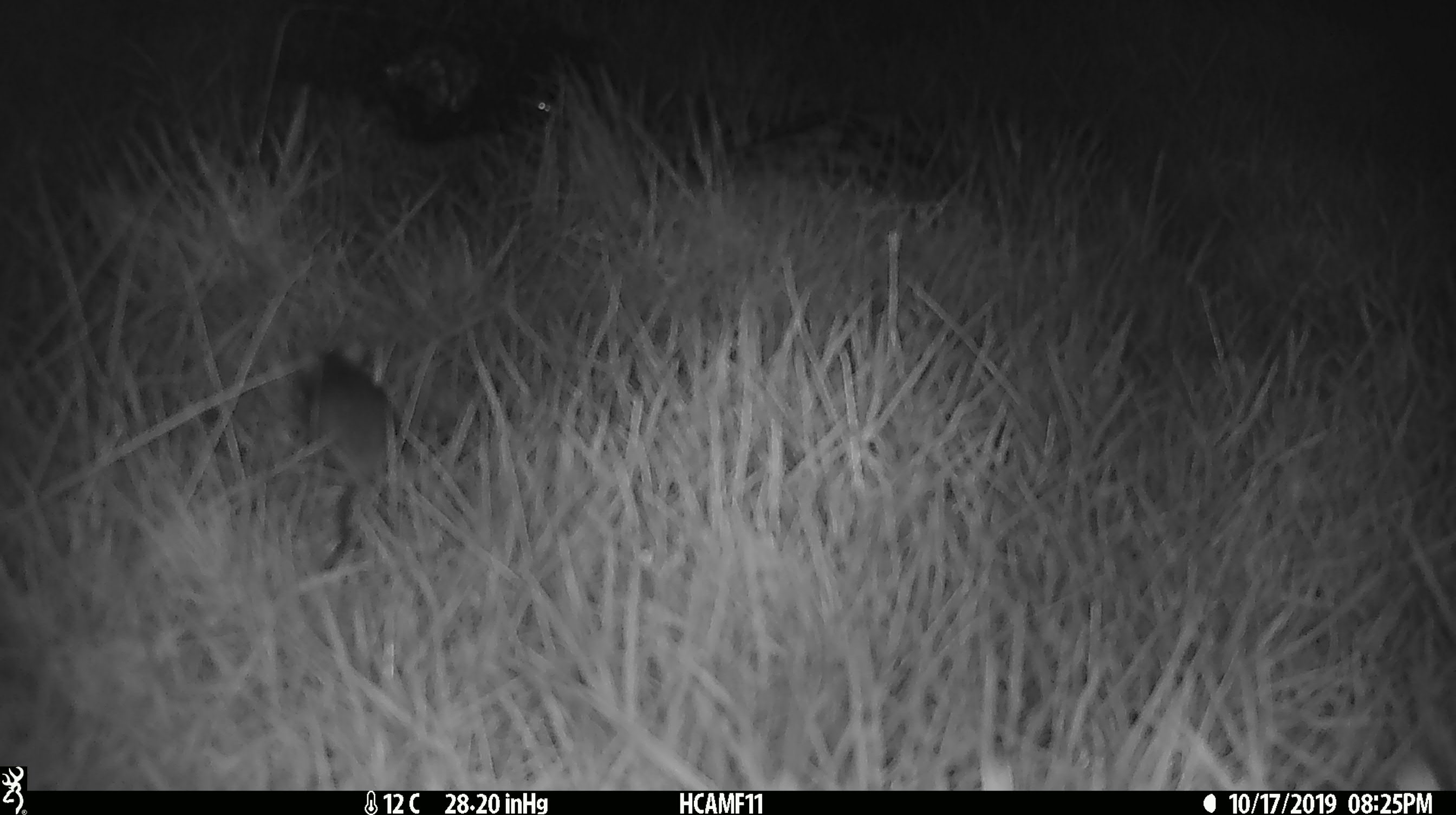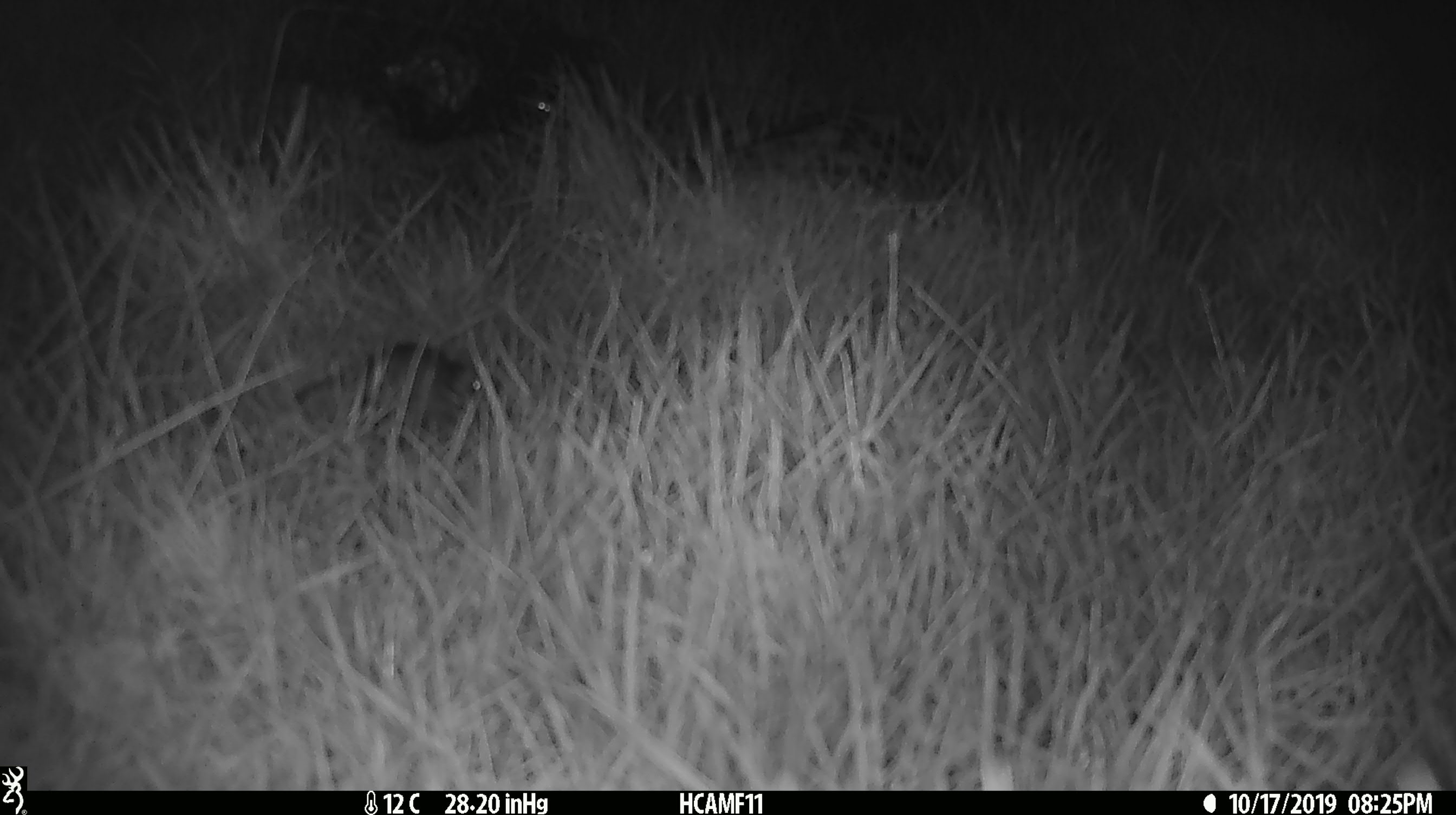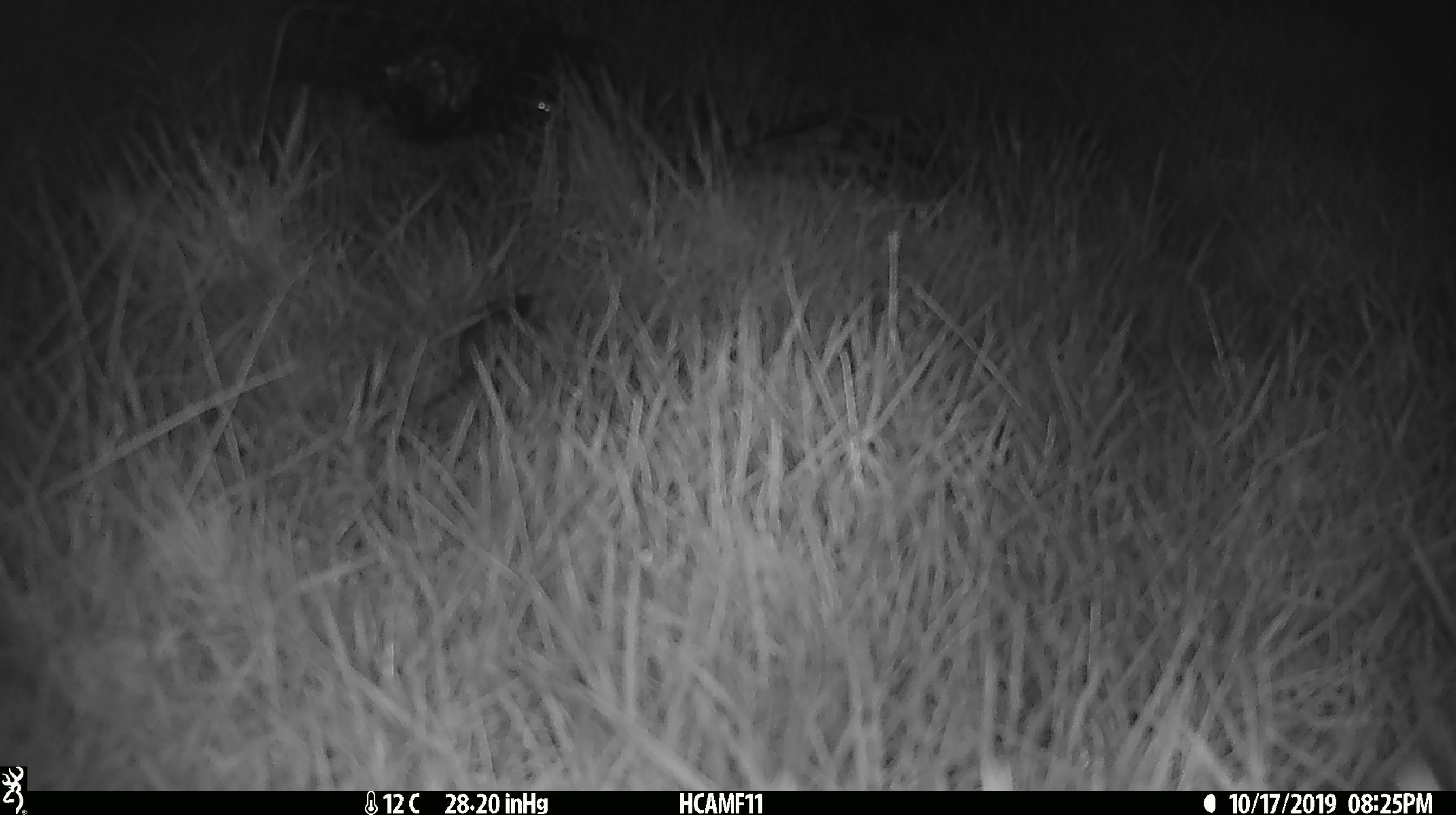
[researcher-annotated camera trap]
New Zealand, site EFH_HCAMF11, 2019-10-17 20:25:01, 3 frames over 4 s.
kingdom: Animalia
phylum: Chordata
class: Mammalia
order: Rodentia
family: Muridae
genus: Mus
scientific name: Mus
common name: mouse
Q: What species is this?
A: Mouse (Mus).